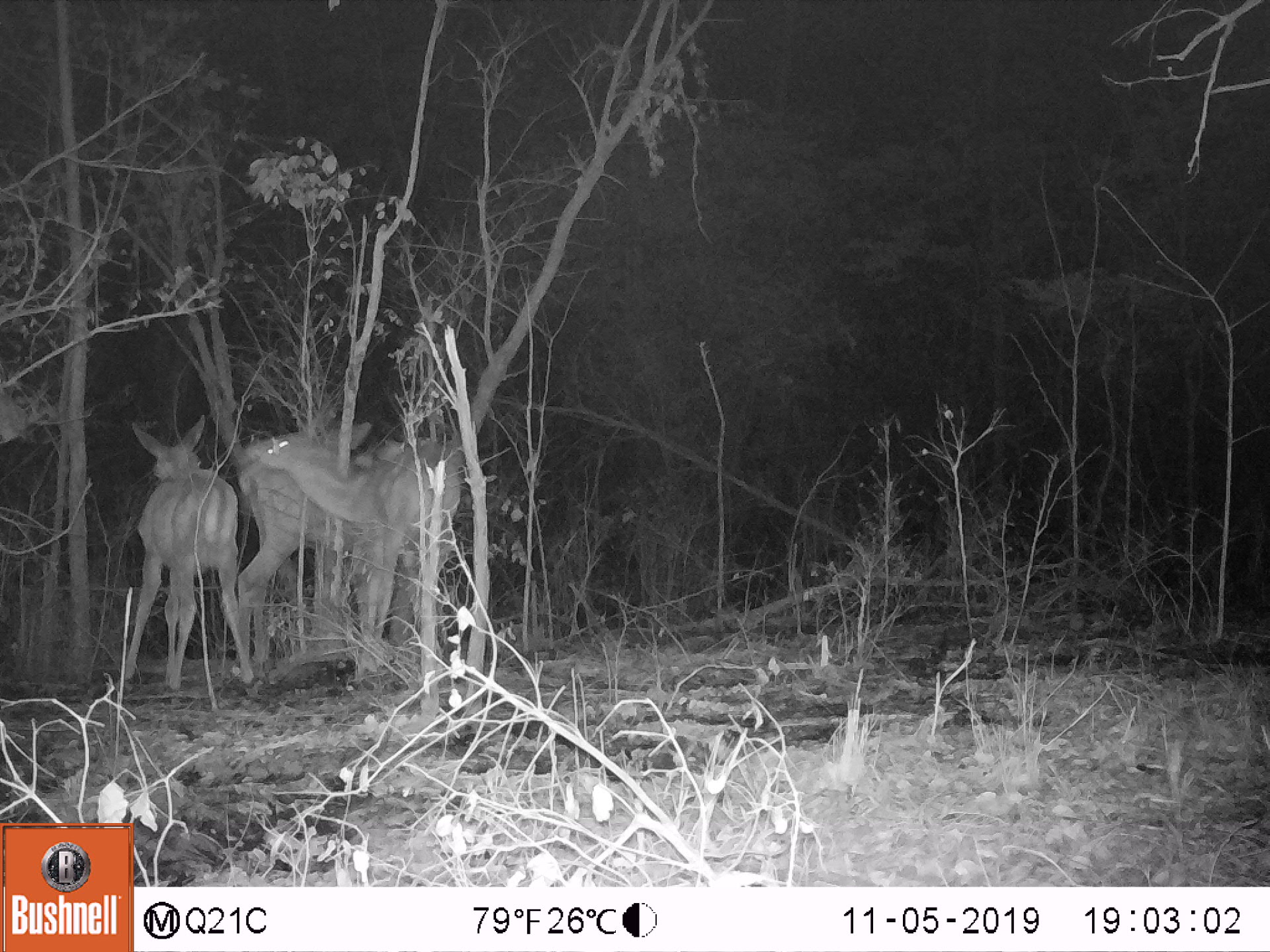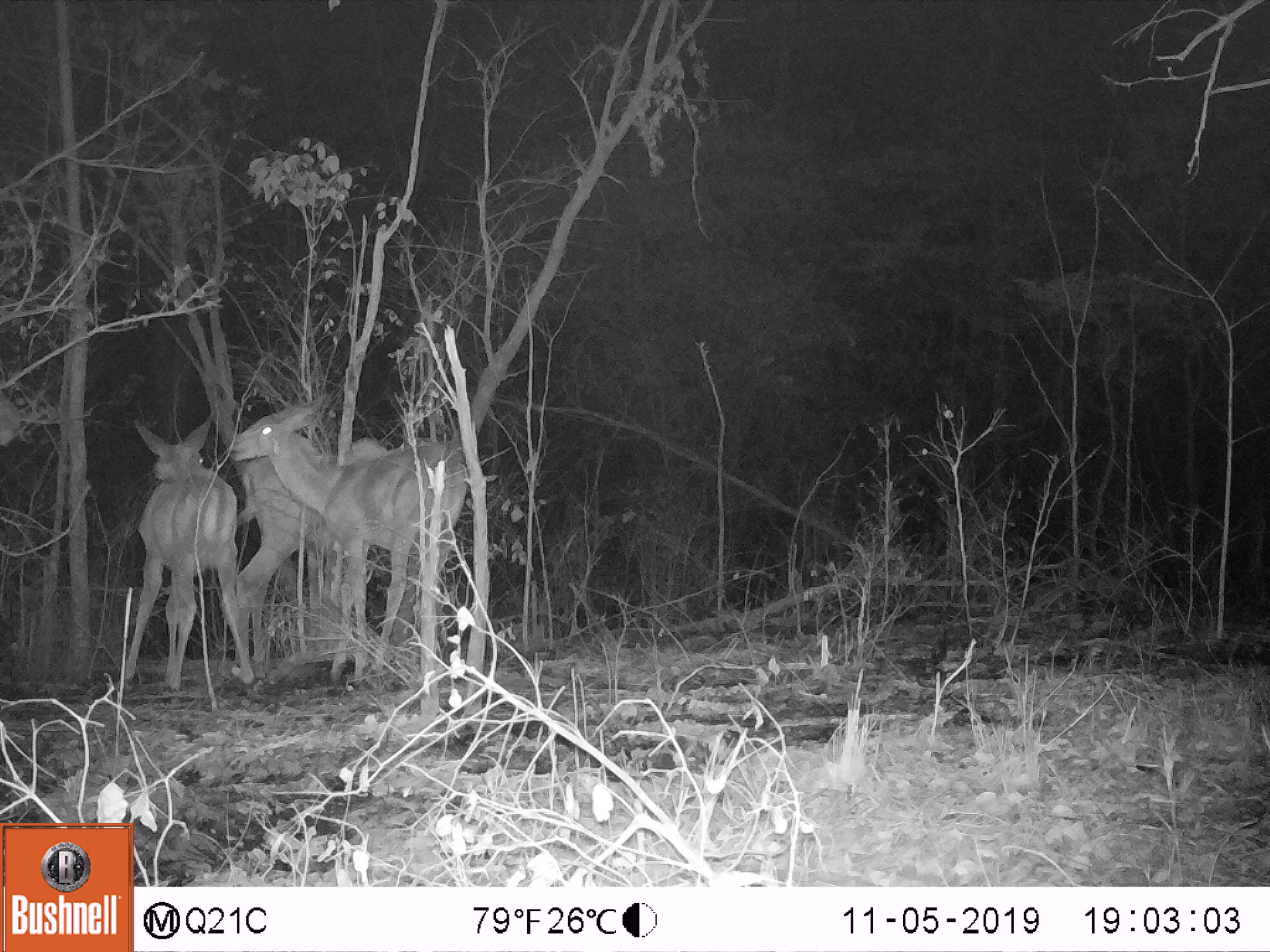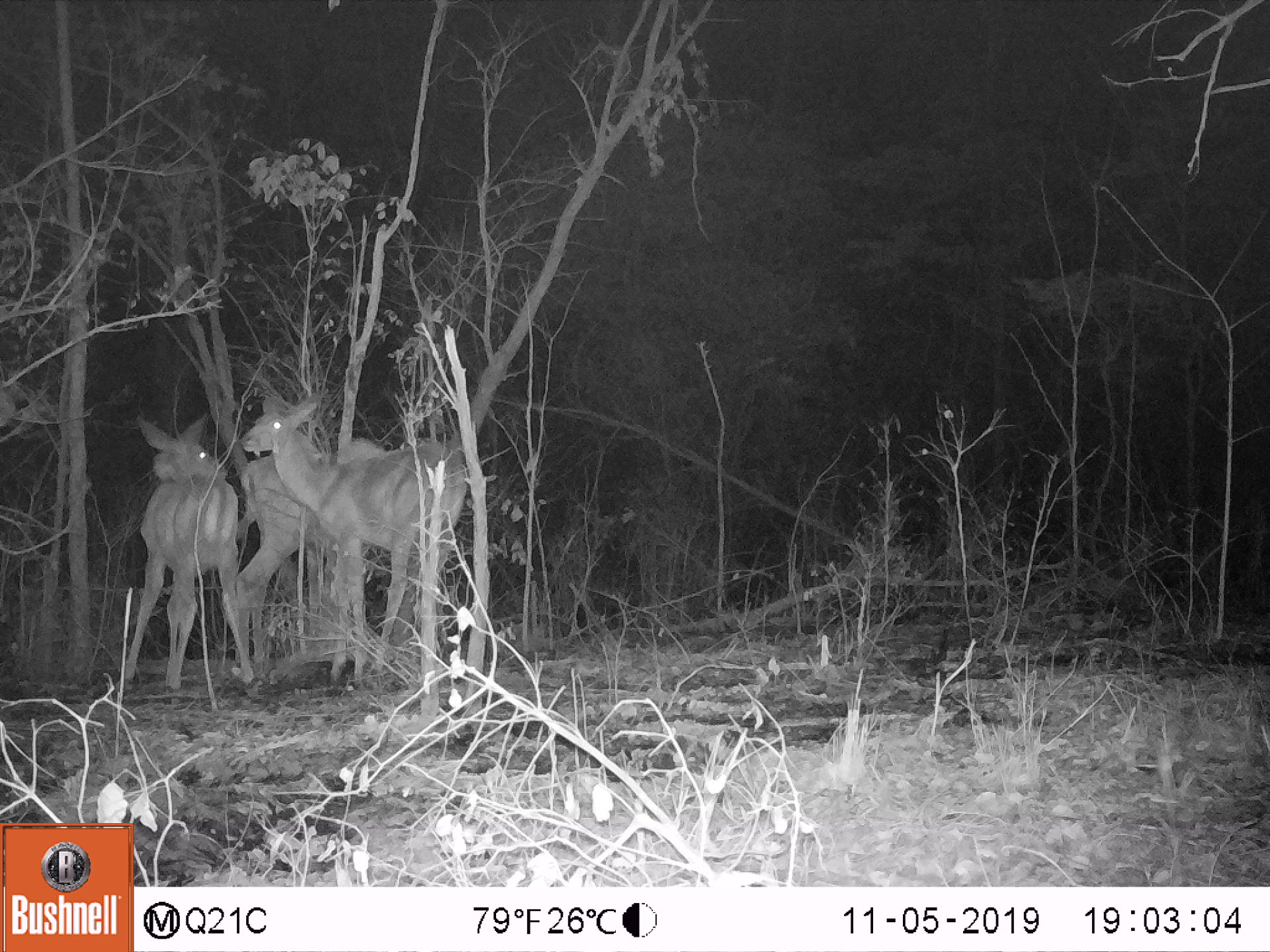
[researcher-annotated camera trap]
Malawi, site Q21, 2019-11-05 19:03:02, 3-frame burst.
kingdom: Animalia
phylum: Chordata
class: Mammalia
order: Artiodactyla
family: Bovidae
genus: Tragelaphus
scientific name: Tragelaphus strepsiceros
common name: greater kudu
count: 2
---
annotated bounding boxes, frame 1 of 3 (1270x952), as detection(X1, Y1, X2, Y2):
greater kudu: detection(244, 426, 452, 675); detection(110, 422, 231, 690)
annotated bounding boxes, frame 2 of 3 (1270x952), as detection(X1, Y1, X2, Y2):
greater kudu: detection(229, 412, 455, 663); detection(128, 412, 246, 683)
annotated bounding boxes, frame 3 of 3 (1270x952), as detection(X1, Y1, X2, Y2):
greater kudu: detection(244, 399, 475, 680); detection(130, 401, 251, 690)